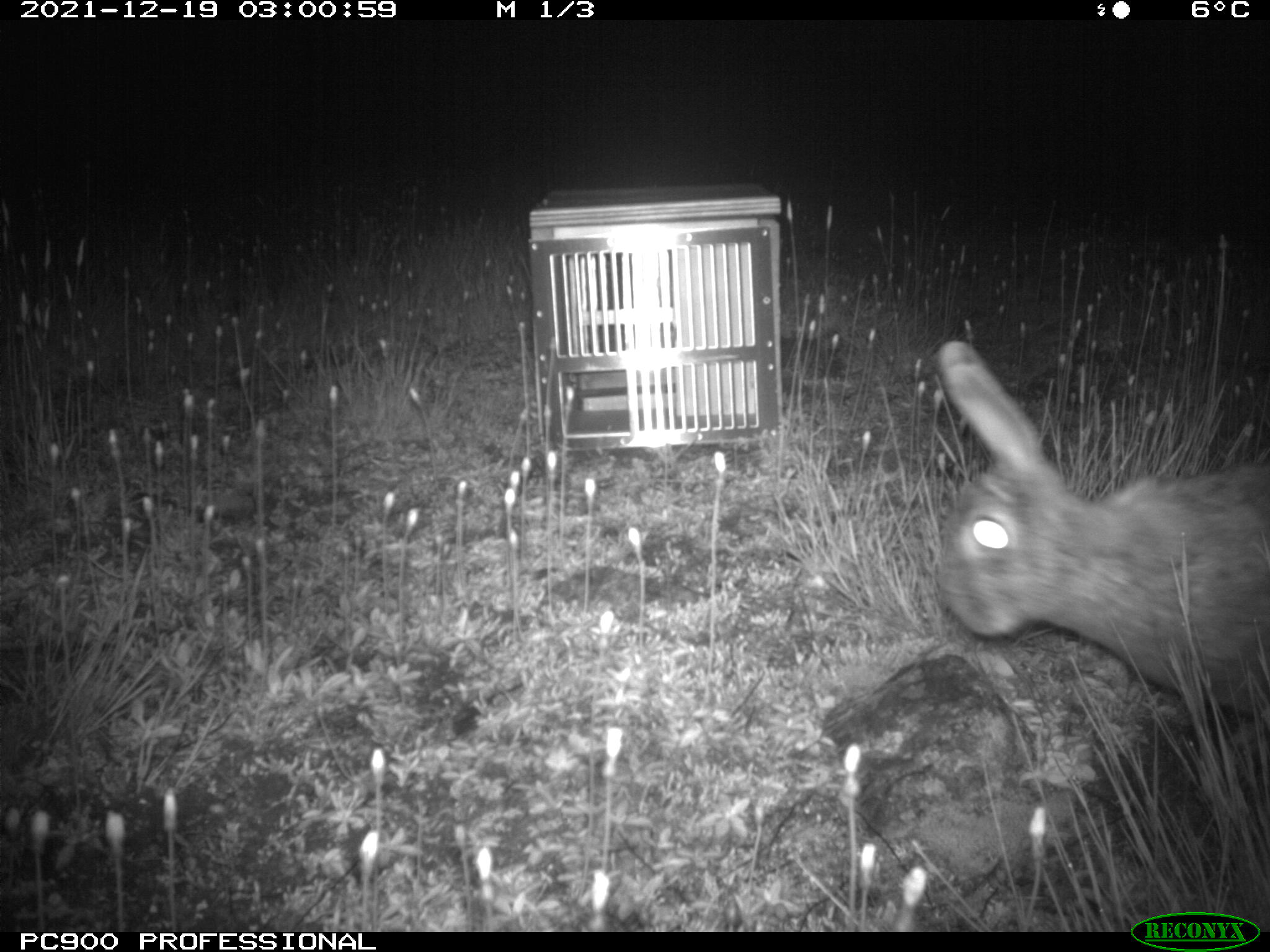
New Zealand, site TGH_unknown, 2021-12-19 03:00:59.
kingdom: Animalia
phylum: Chordata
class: Mammalia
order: Lagomorpha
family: Leporidae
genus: Oryctolagus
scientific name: Oryctolagus cuniculus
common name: european rabbit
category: rabbit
Rabbit (european rabbit) (Oryctolagus cuniculus).